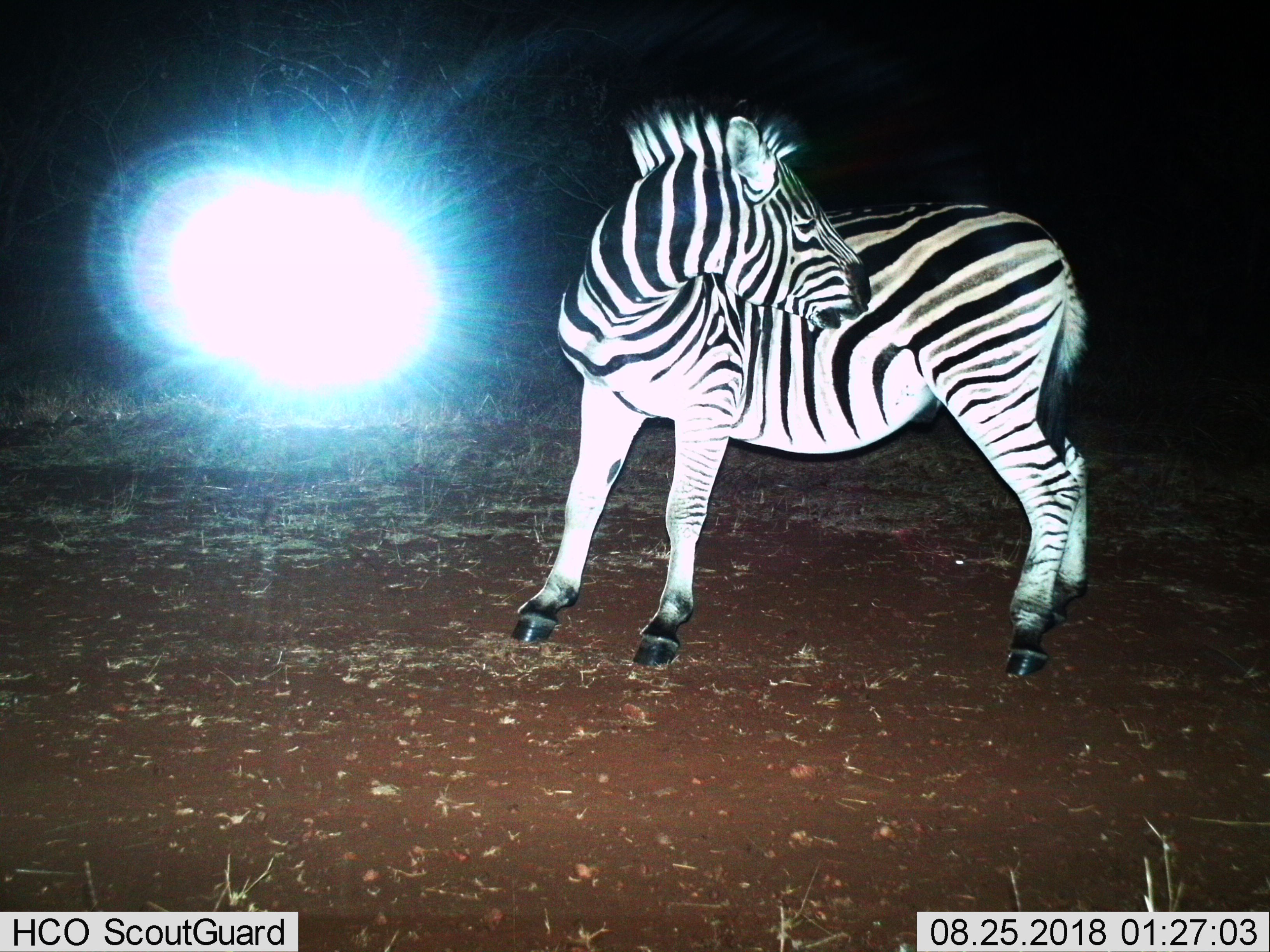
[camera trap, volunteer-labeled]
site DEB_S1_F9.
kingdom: Animalia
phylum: Chordata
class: Mammalia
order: Perissodactyla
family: Equidae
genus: Equus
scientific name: Equus quagga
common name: plains zebra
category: zebraplains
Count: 1.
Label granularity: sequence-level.